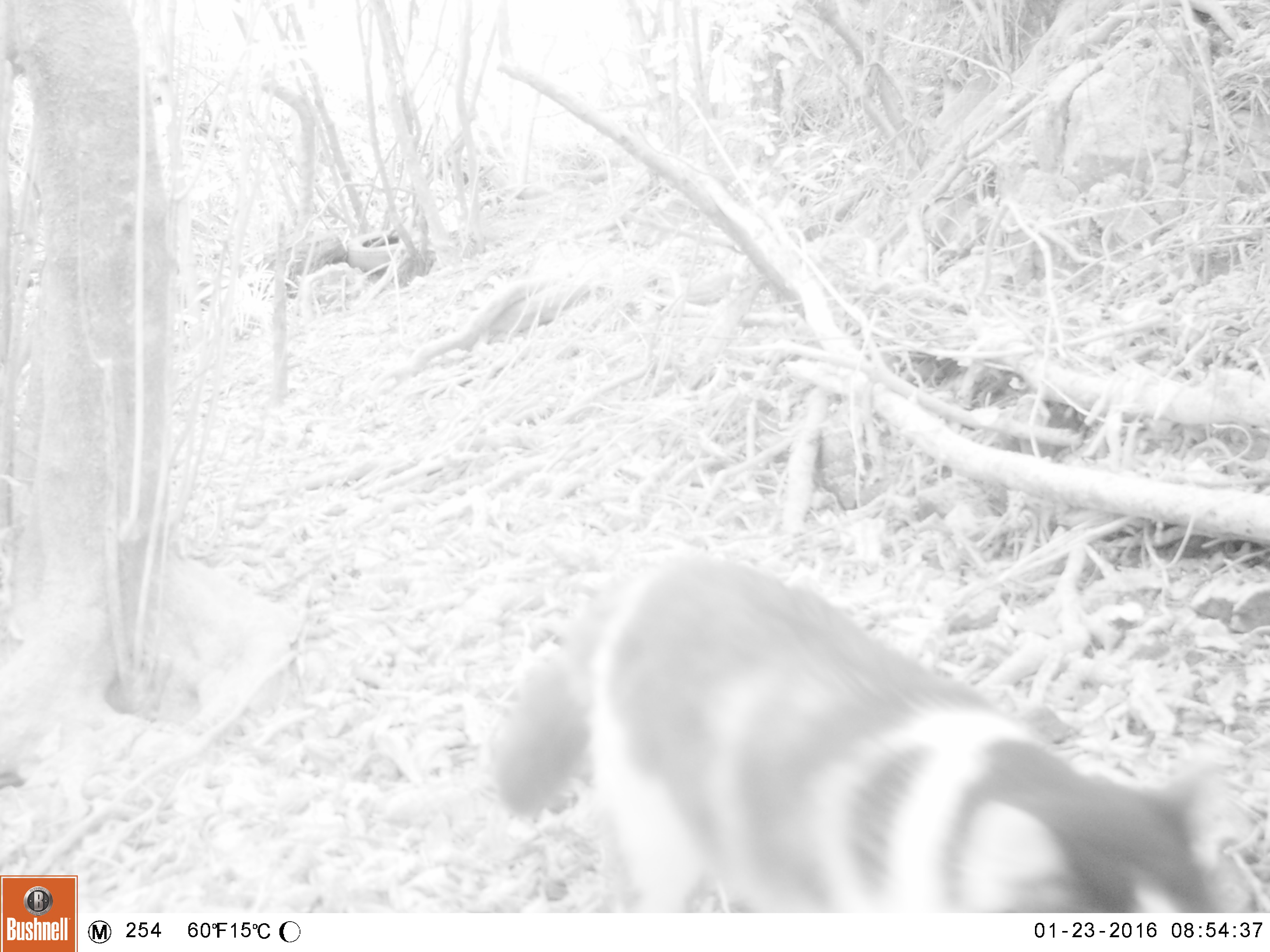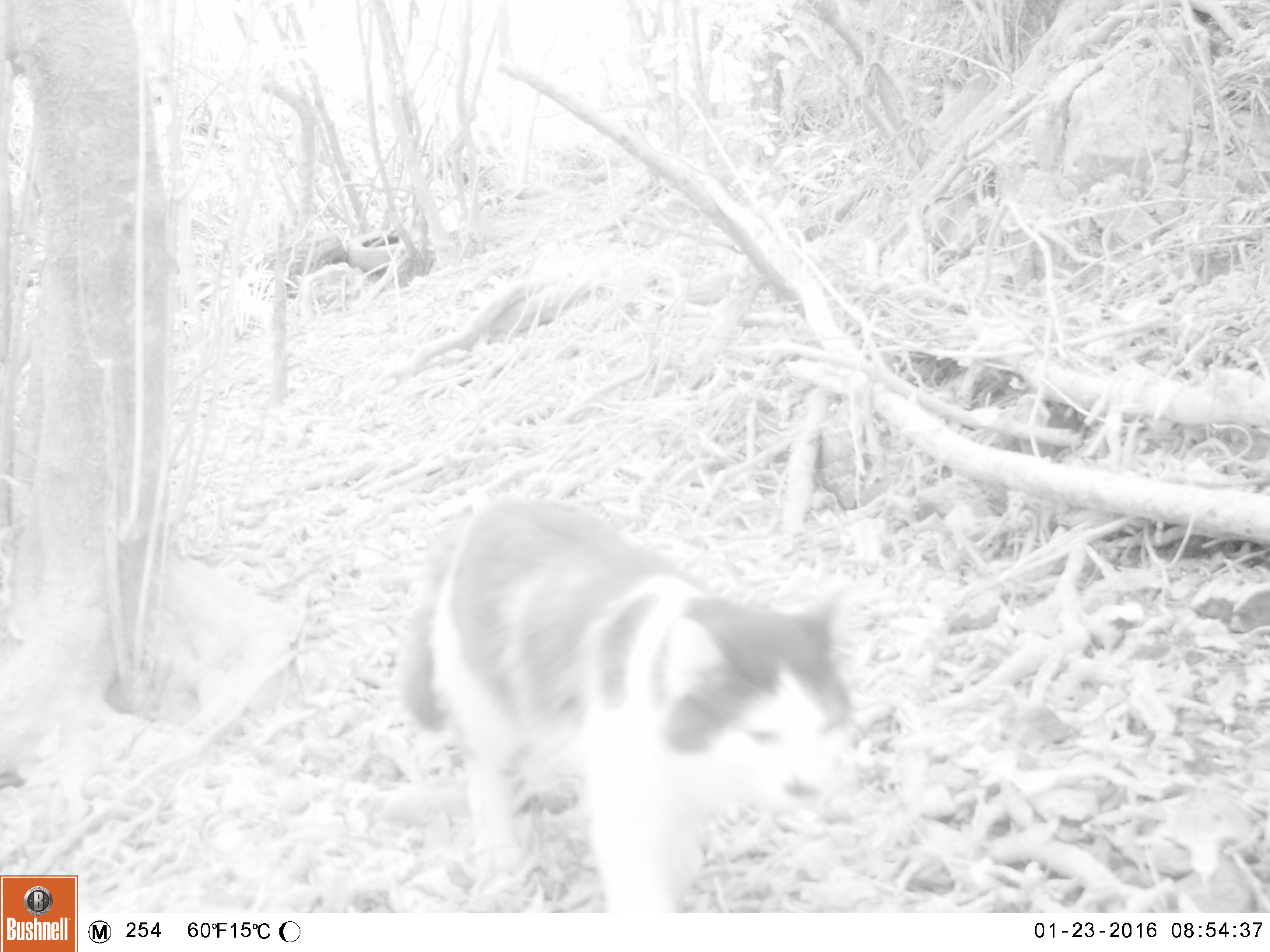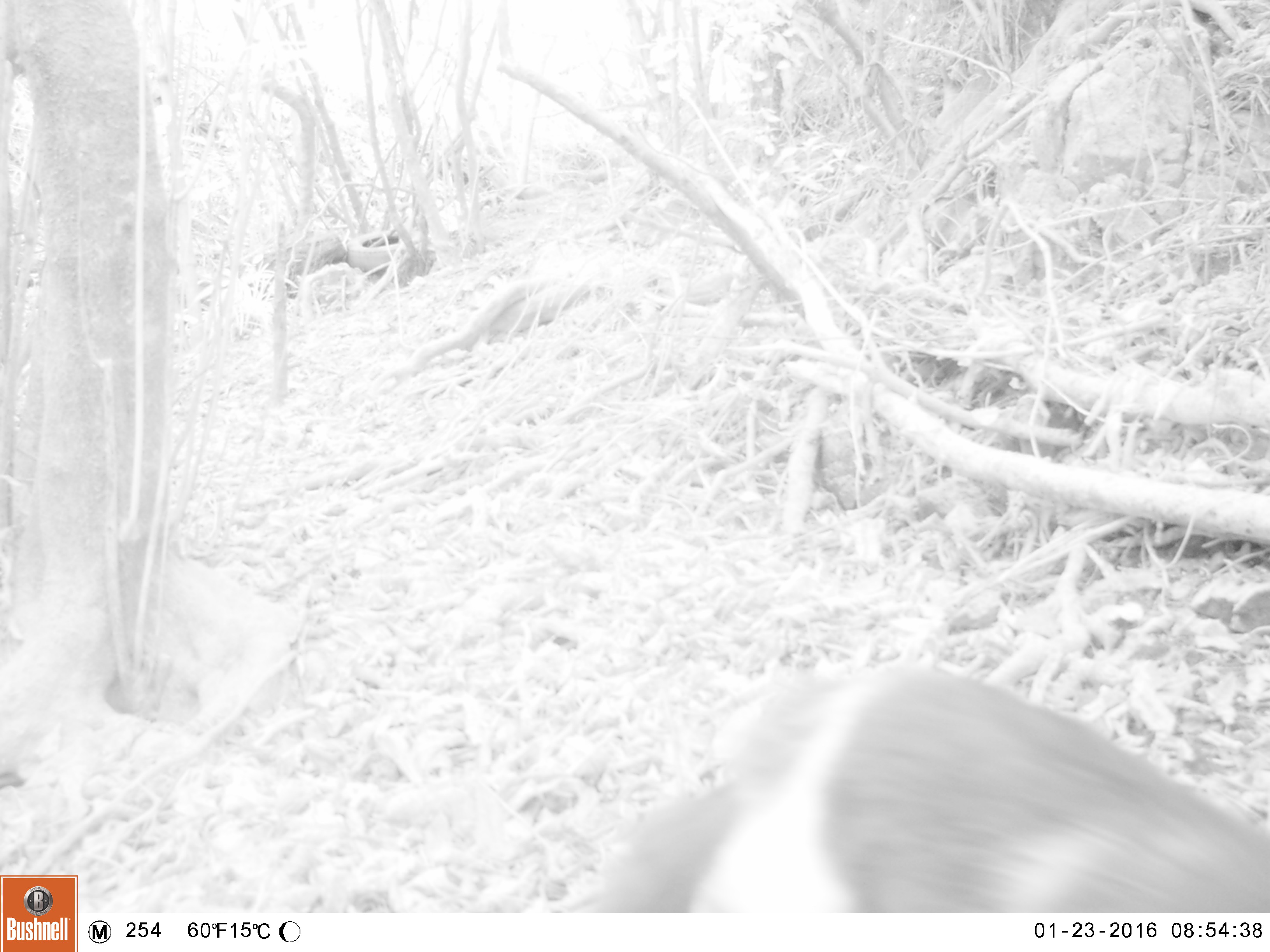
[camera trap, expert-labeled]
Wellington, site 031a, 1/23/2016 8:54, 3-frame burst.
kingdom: Animalia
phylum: Chordata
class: Mammalia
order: Carnivora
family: Felidae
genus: Felis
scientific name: Felis catus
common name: cat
Cat (Felis catus).